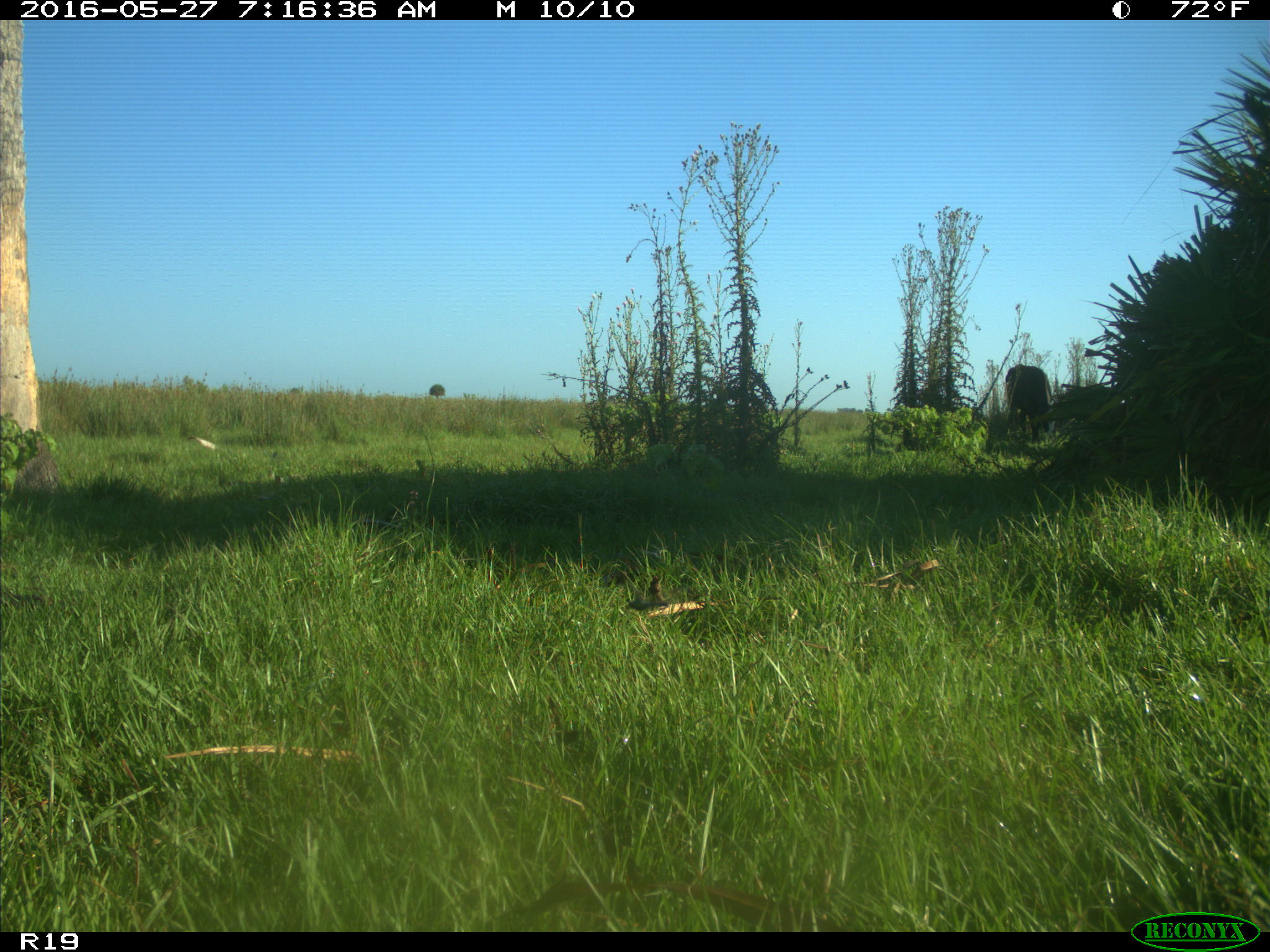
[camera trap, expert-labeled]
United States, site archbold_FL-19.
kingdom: Animalia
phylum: Chordata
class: Mammalia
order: Artiodactyla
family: Bovidae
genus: Bos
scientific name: Bos taurus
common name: domestic cow